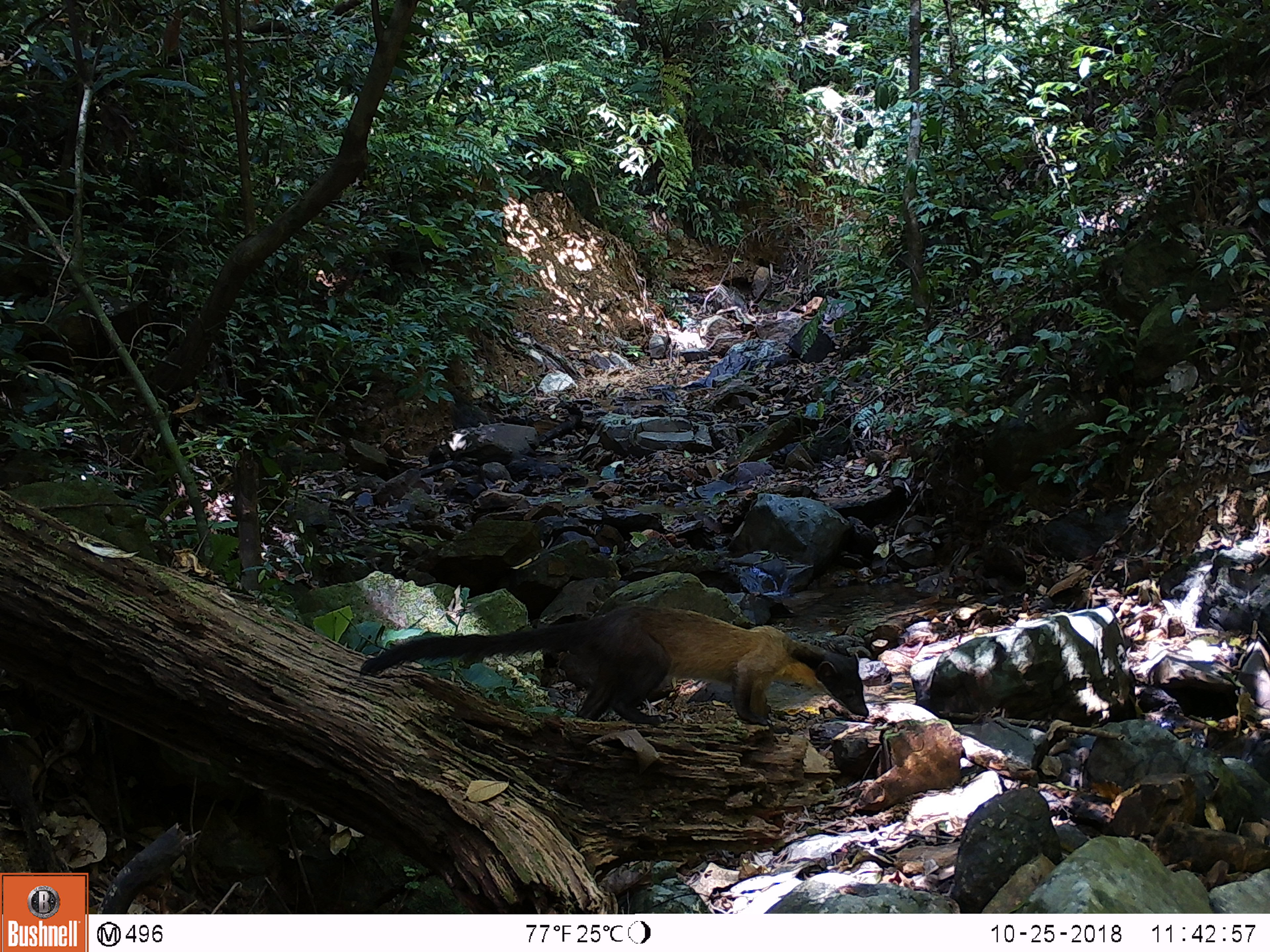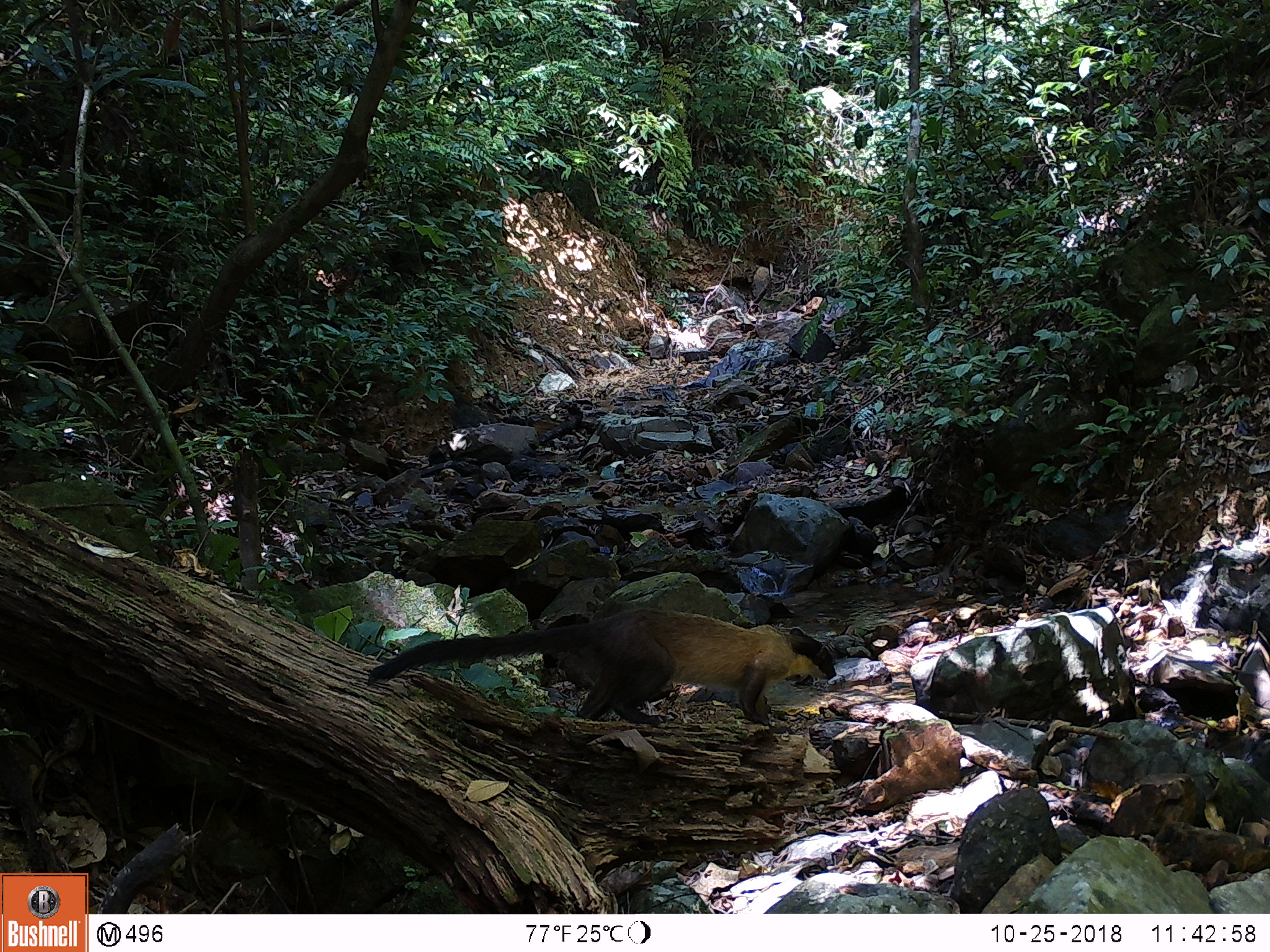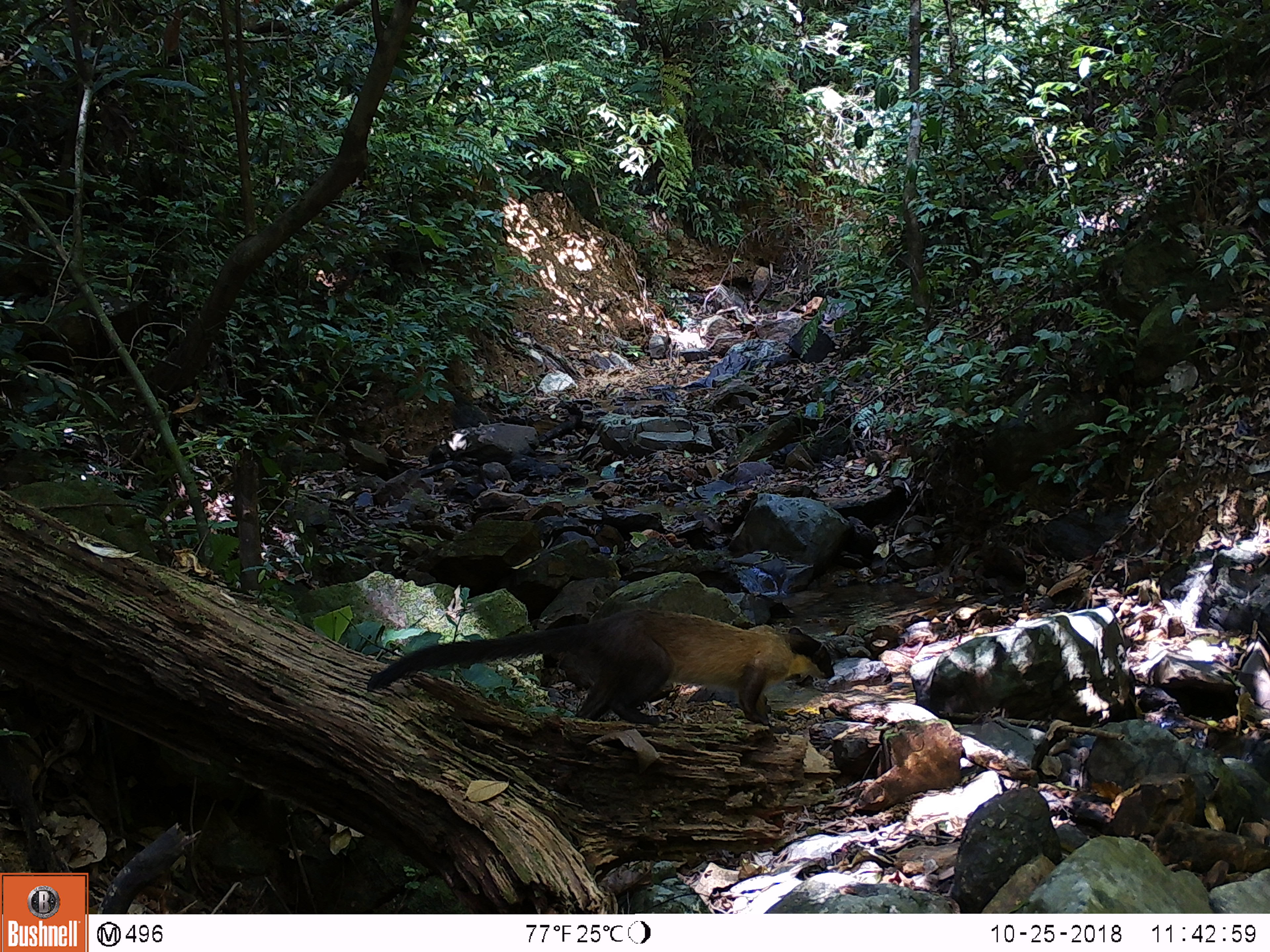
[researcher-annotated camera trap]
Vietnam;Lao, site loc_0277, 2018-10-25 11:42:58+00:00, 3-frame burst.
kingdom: Animalia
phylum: Chordata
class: Mammalia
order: Carnivora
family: Mustelidae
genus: Martes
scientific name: Martes flavigula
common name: yellow-throated marten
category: yellow throated marten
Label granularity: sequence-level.